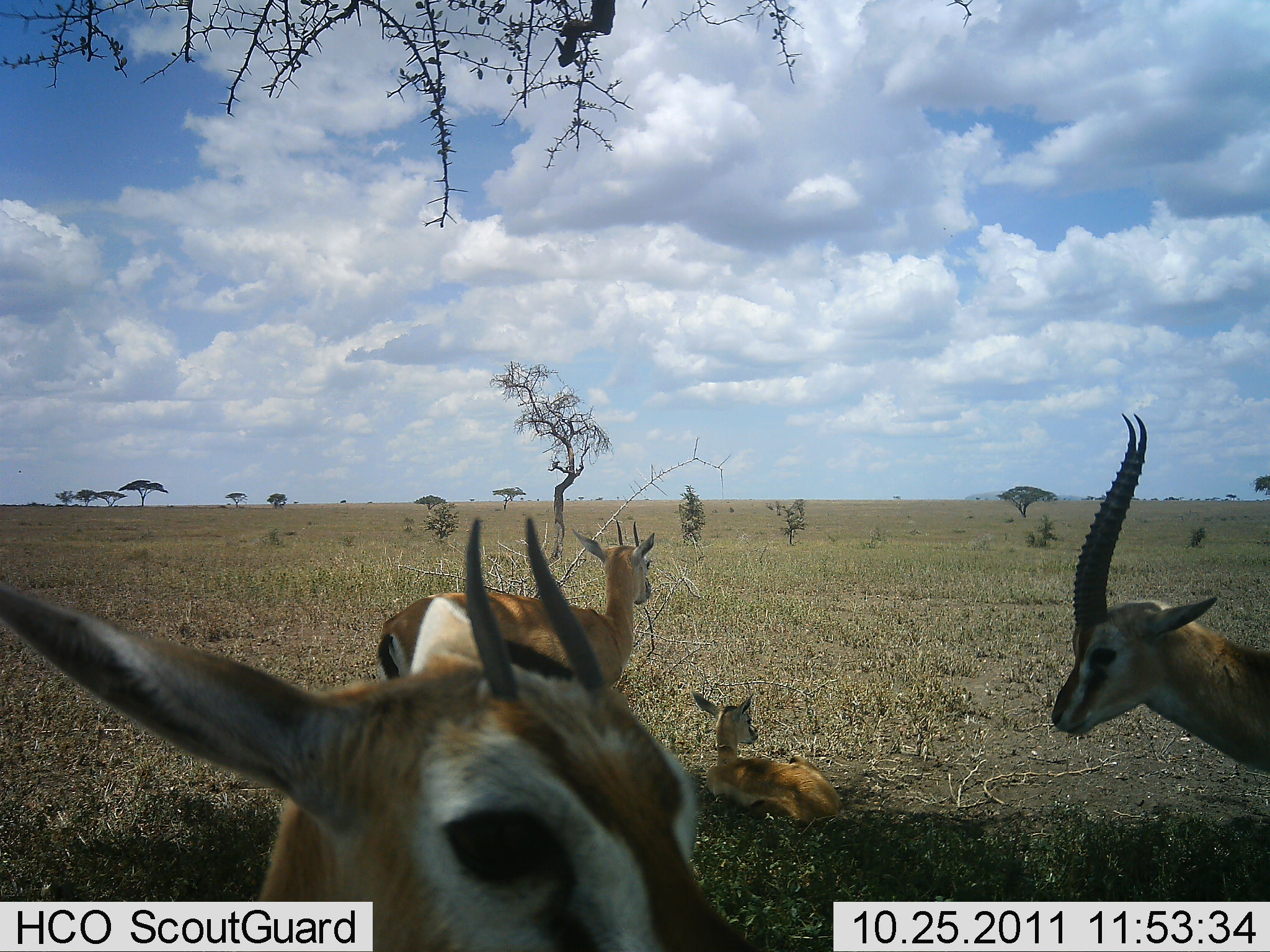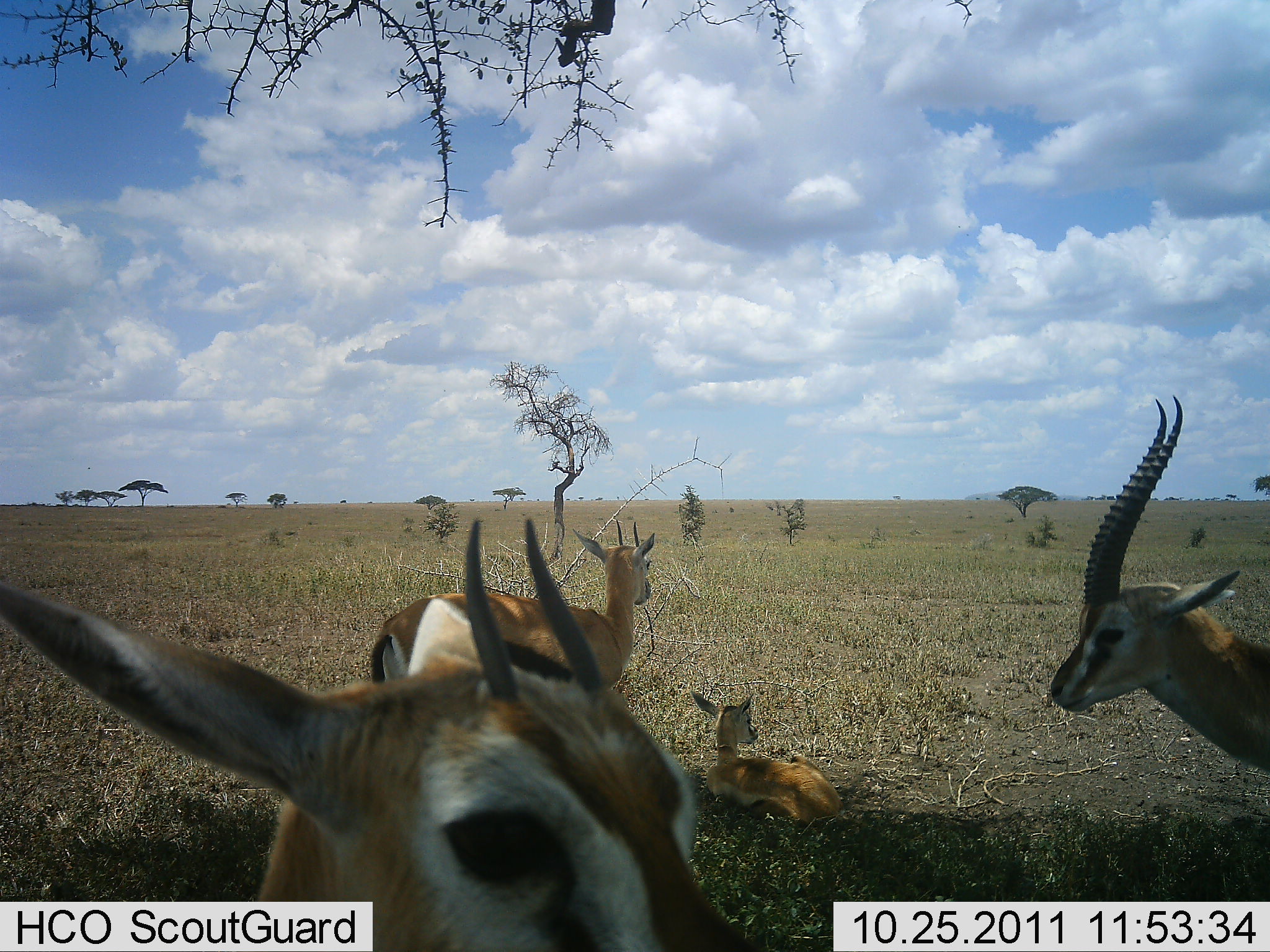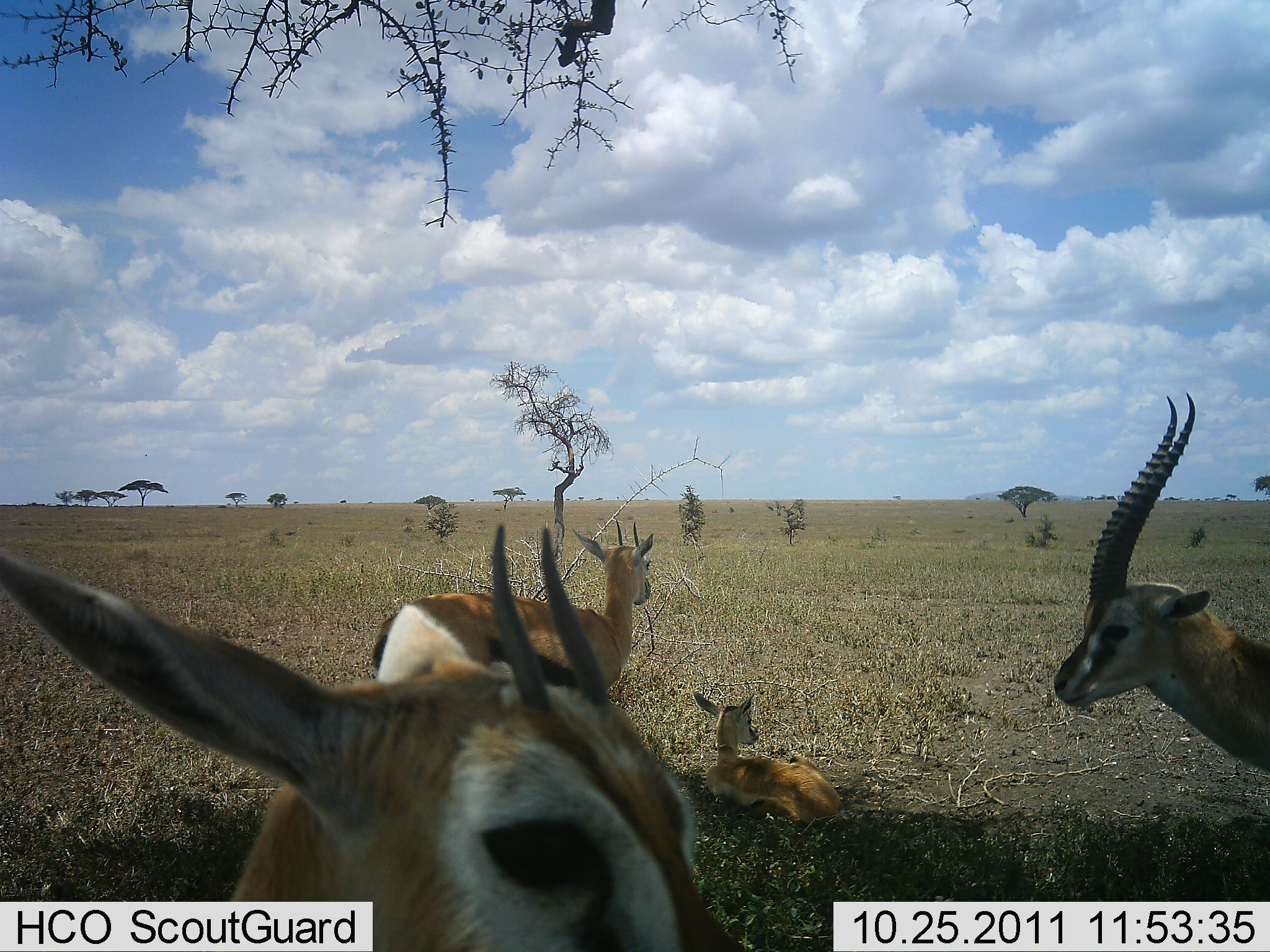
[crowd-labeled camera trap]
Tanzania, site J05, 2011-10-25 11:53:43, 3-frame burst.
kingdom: Animalia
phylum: Chordata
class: Mammalia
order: Artiodactyla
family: Bovidae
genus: Eudorcas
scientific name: Eudorcas thomsonii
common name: thomson's gazelle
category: gazellethomsons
Gazellethomsons (thomson's gazelle) (Eudorcas thomsonii), count 4. Behavior (volunteer vote fractions): standing 92%, resting 92%, moving 0%, interacting 0%. Young present (vote fraction): 69%. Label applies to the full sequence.